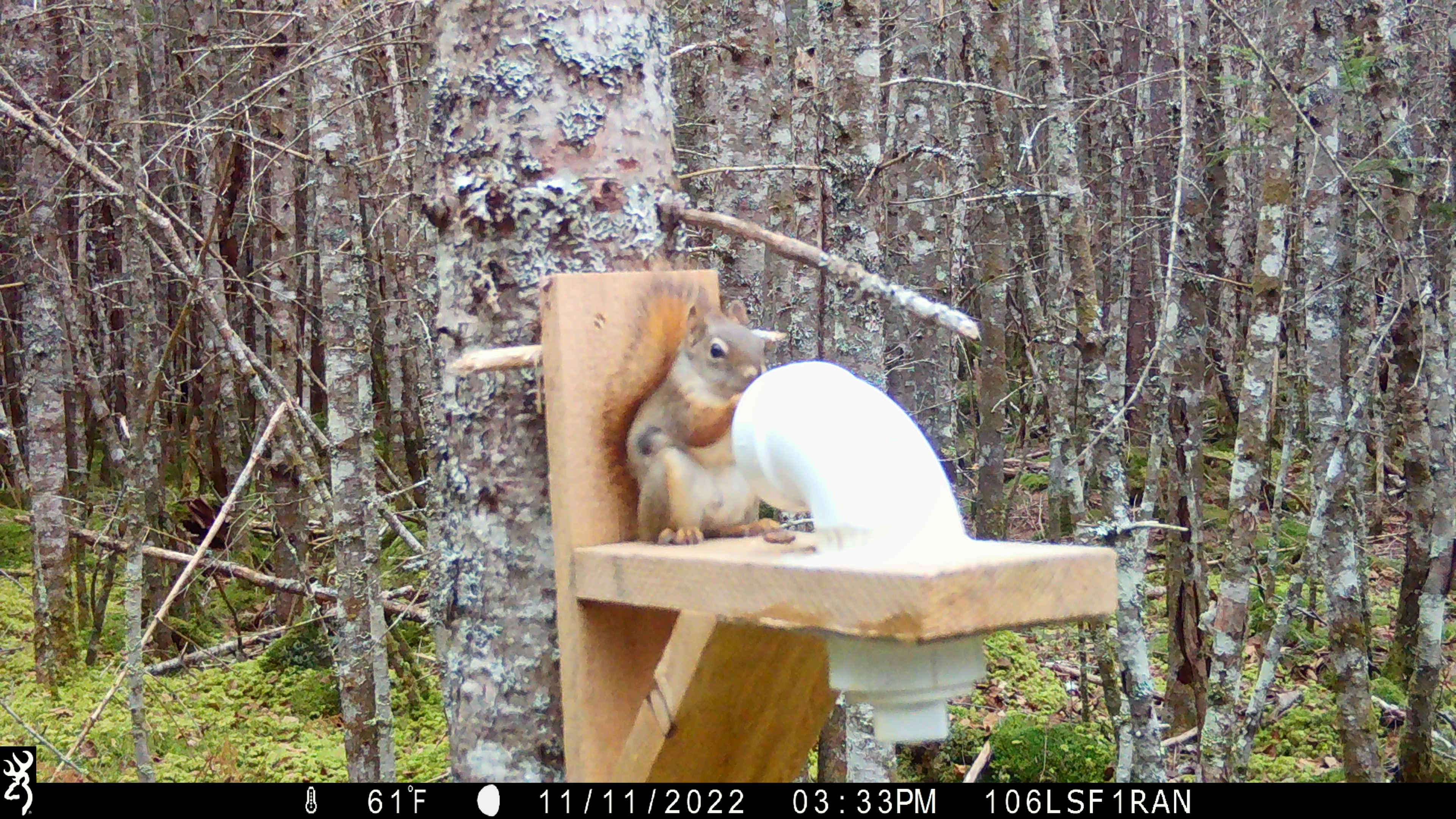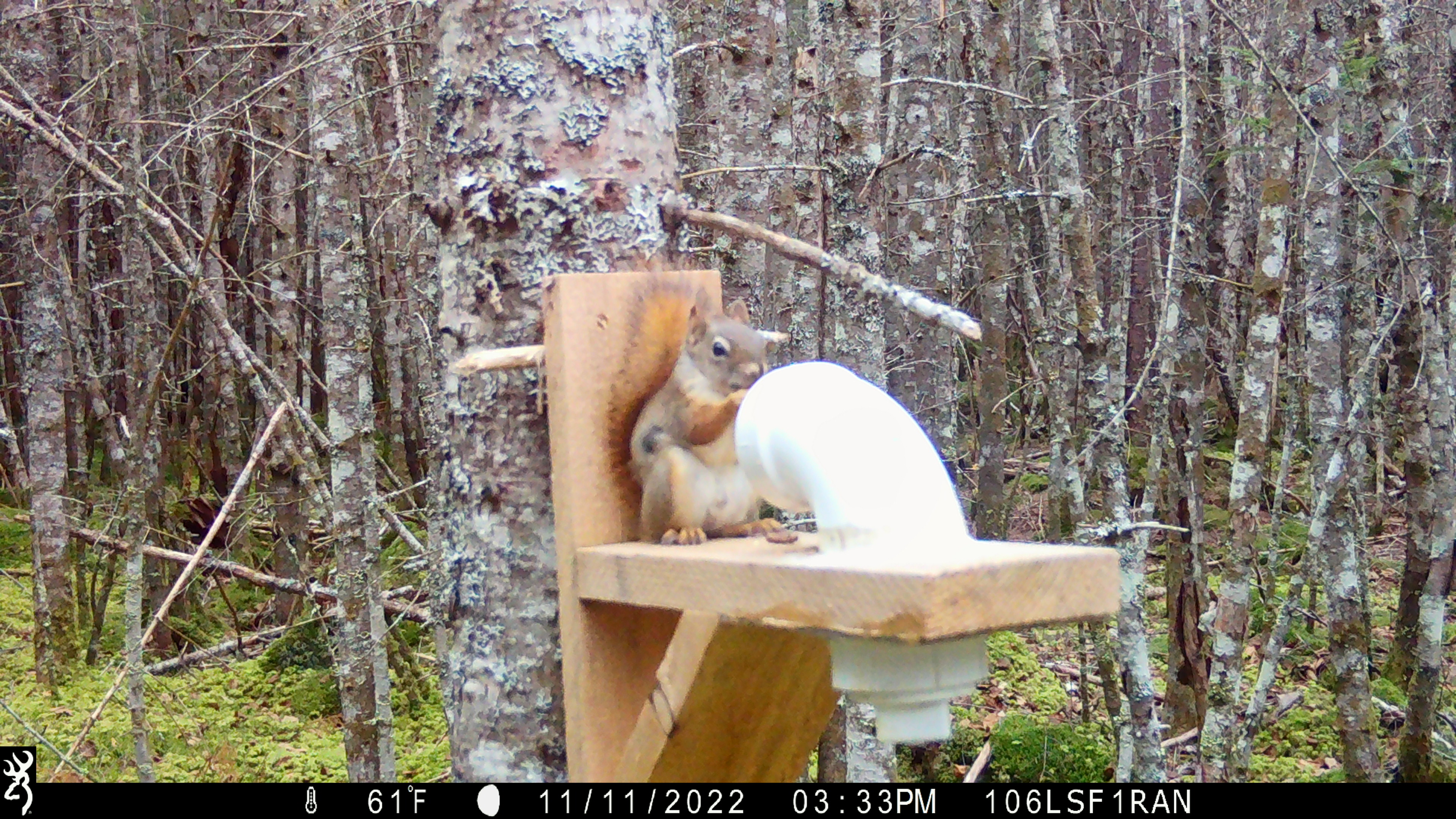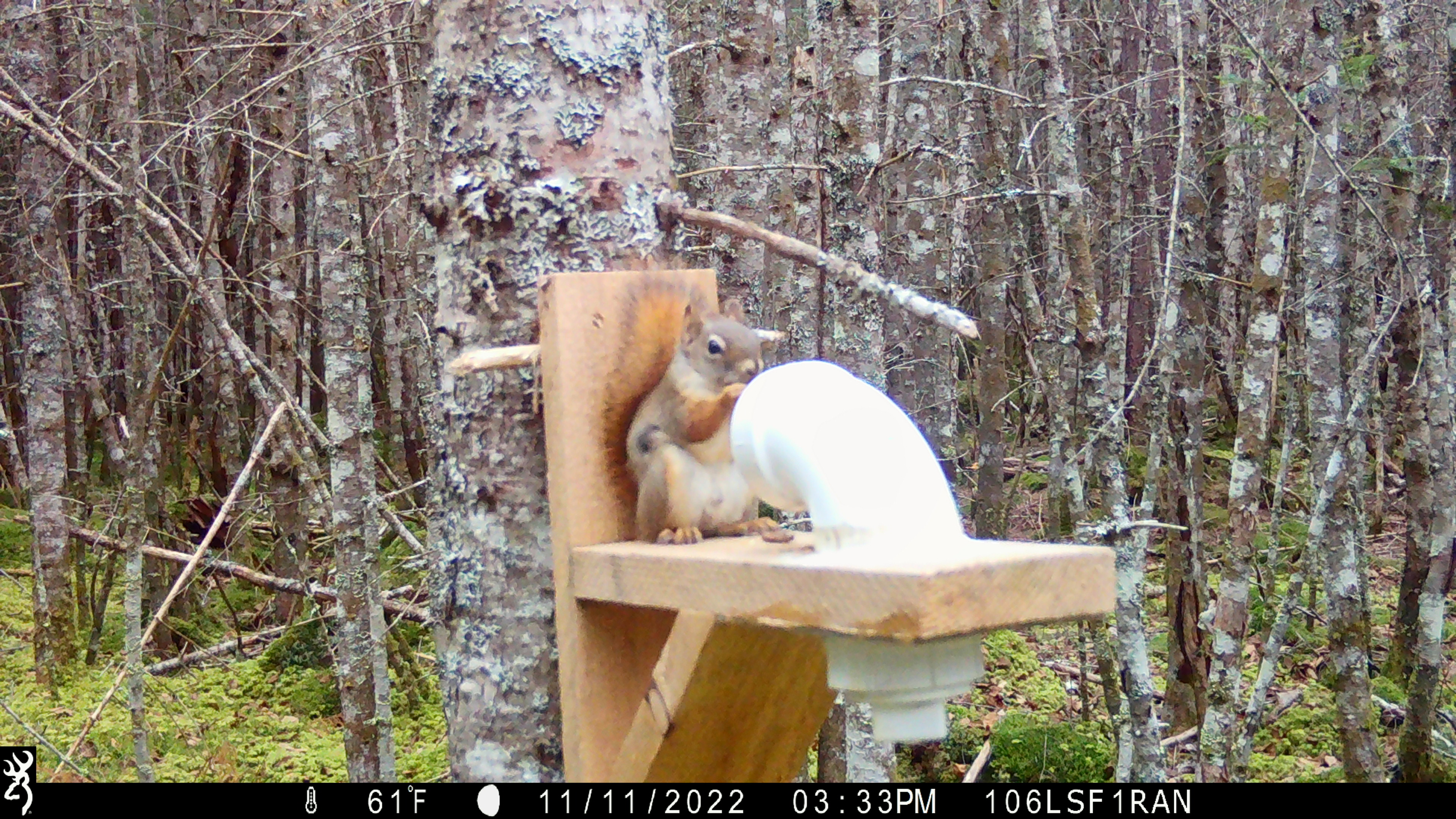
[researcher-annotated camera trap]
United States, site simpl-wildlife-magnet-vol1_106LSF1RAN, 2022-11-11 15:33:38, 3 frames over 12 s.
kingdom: Animalia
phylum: Chordata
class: Mammalia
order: Rodentia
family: Sciuridae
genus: Tamiasciurus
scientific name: Tamiasciurus hudsonicus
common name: red squirrel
Red squirrel (Tamiasciurus hudsonicus).